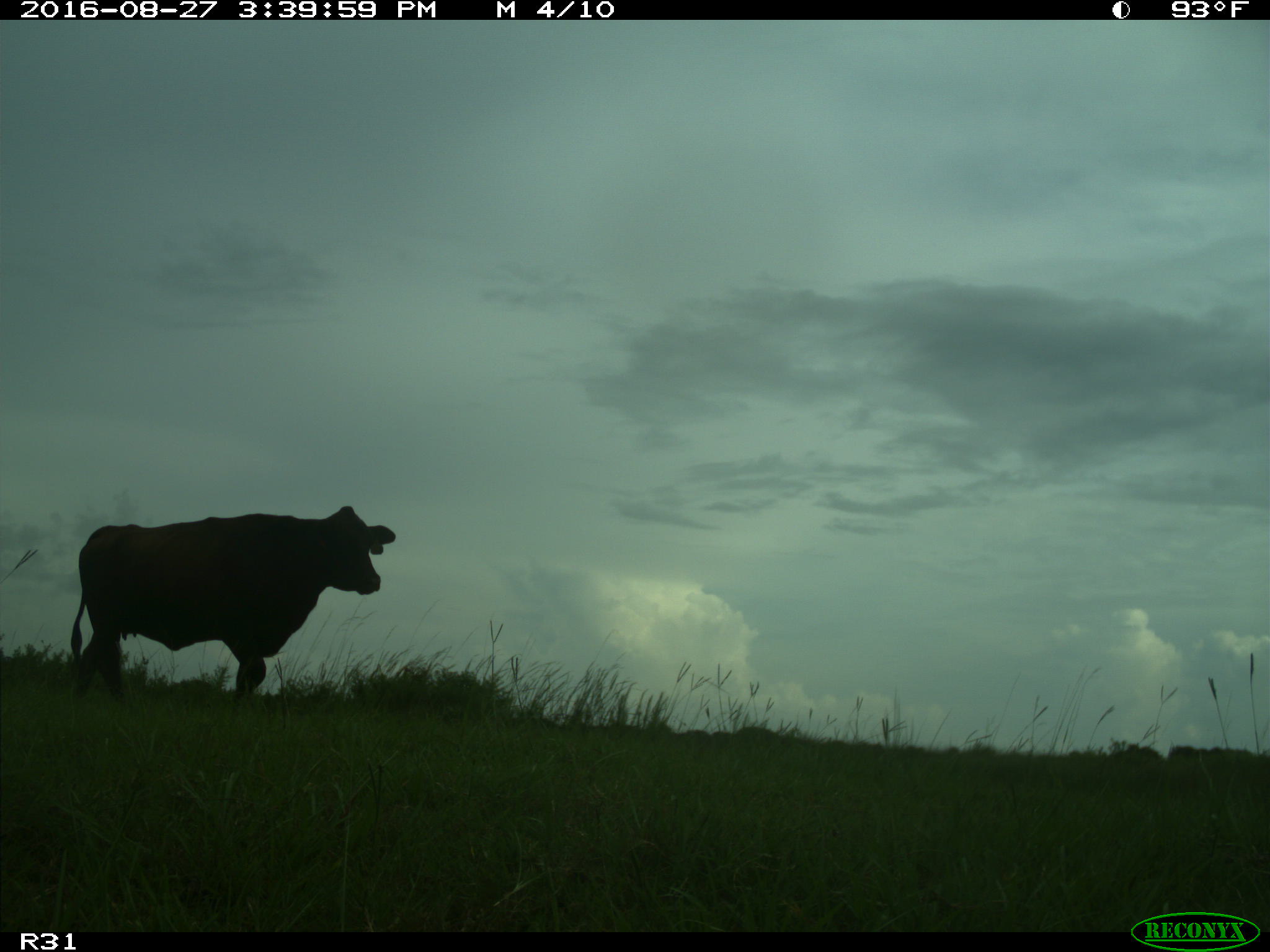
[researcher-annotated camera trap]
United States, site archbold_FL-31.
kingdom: Animalia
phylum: Chordata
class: Mammalia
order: Artiodactyla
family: Bovidae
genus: Bos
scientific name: Bos taurus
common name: domestic cow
Bos taurus (domestic cow).